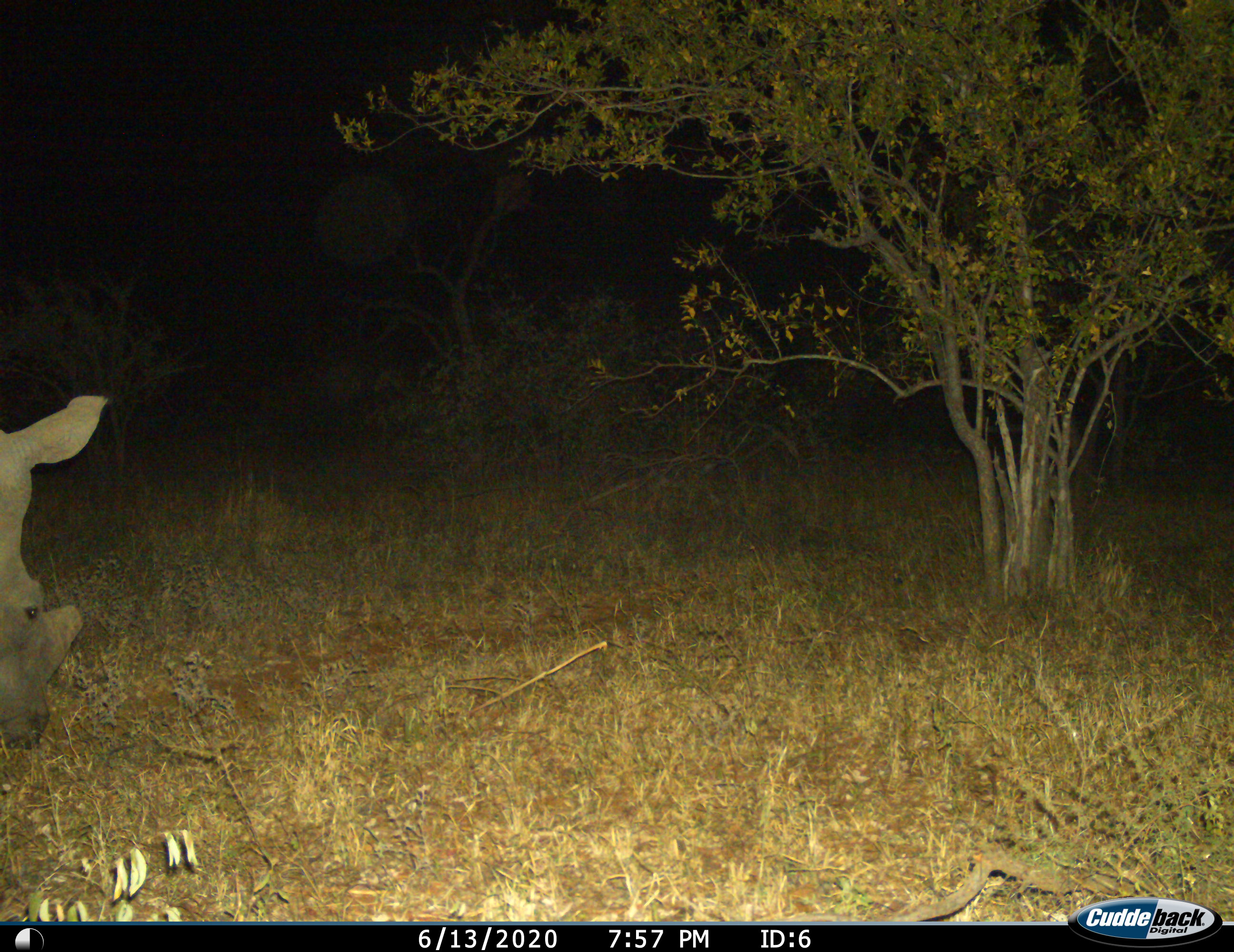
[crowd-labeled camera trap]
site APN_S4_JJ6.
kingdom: Animalia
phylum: Chordata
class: Mammalia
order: Perissodactyla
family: Rhinocerotidae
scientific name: Rhinocerotidae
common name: unknown rhinoceros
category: rhinocerosunknown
Rhinocerosunknown (unknown rhinoceros) (Rhinocerotidae), count 1. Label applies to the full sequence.